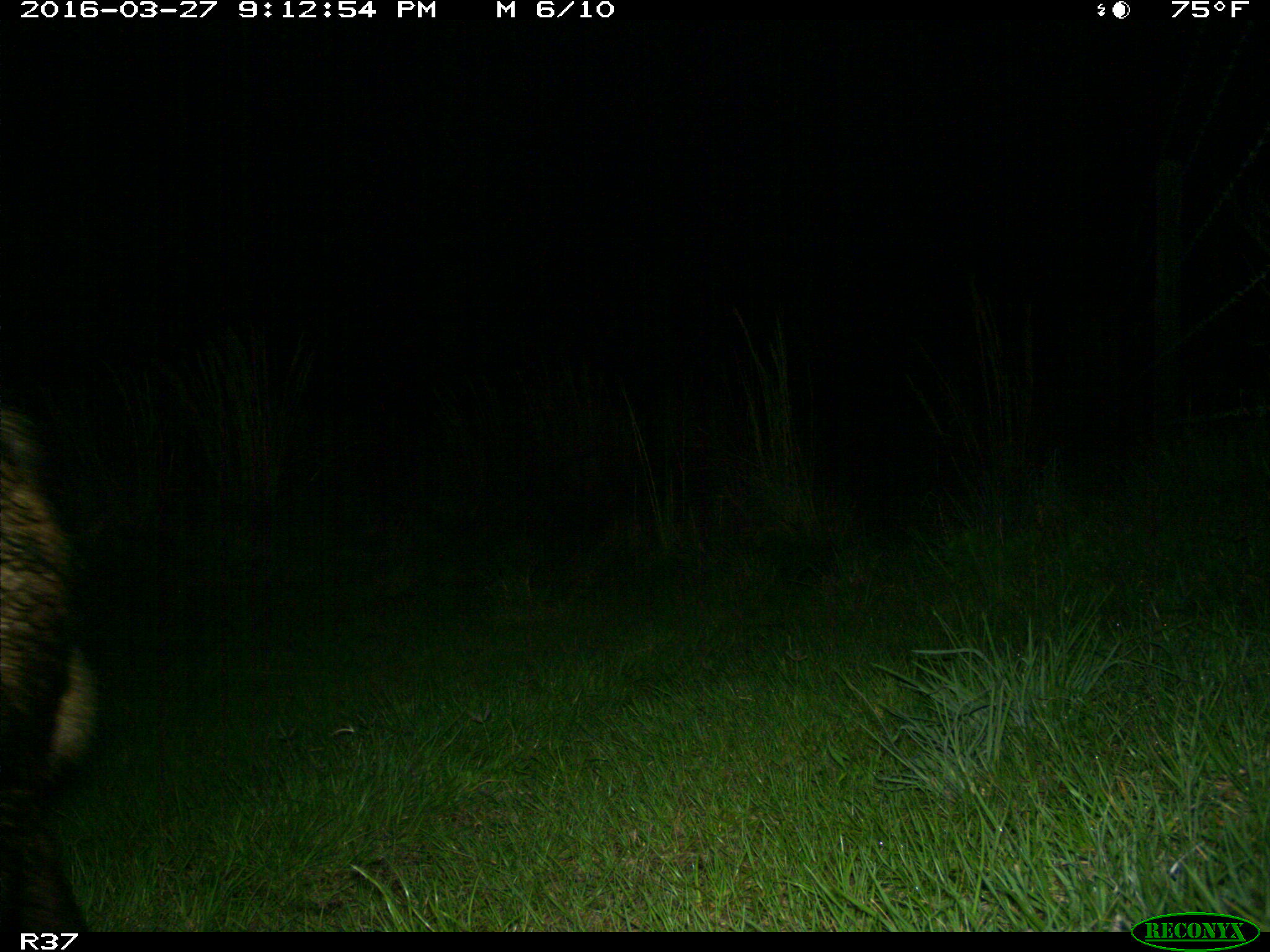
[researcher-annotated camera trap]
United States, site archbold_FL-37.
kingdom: Animalia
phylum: Chordata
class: Mammalia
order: Artiodactyla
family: Suidae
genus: Sus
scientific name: Sus scrofa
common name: wild boar